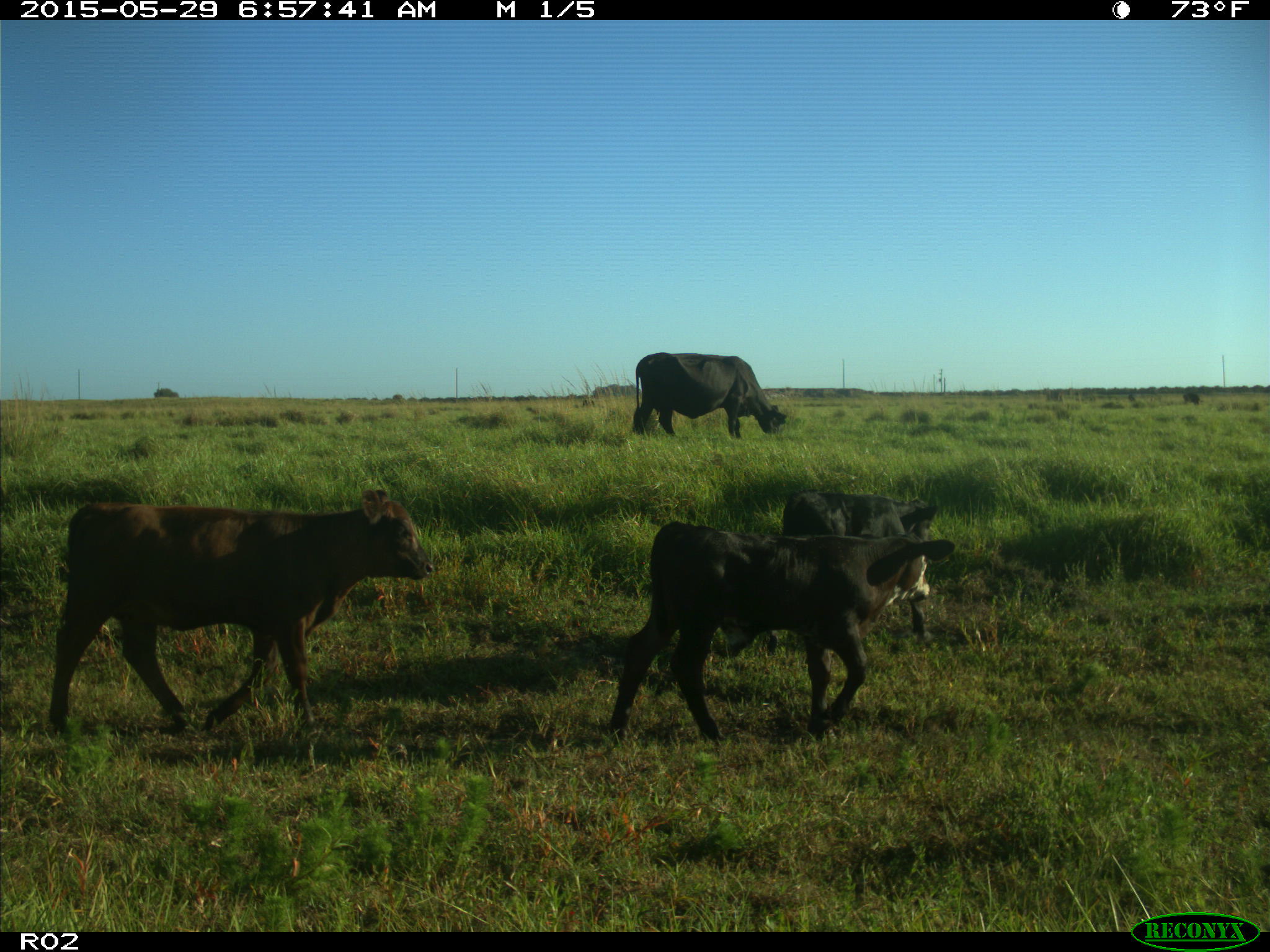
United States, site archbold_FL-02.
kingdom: Animalia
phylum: Chordata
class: Mammalia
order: Artiodactyla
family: Bovidae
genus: Bos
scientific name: Bos taurus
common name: domestic cow